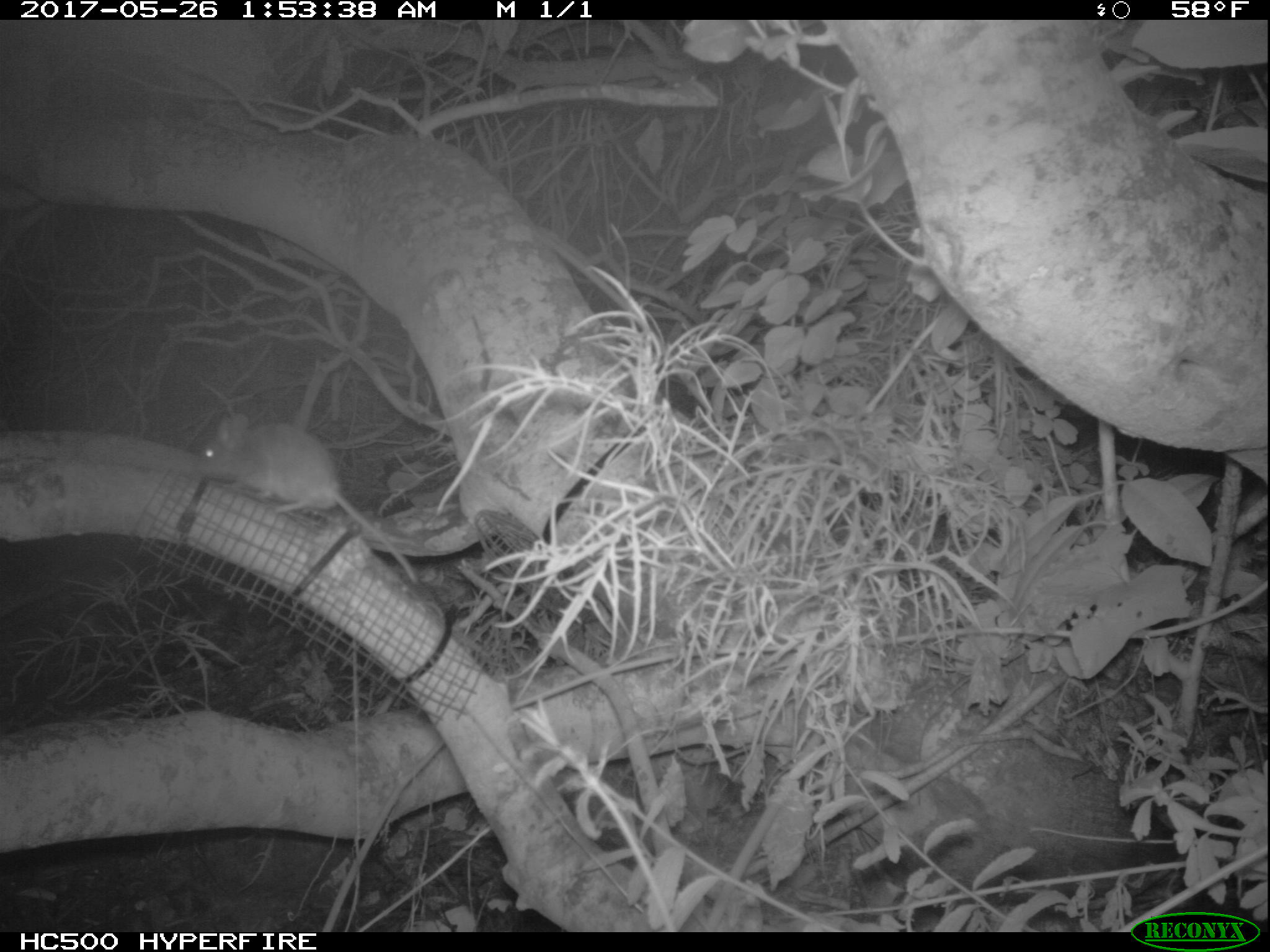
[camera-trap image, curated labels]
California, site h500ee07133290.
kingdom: Animalia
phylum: Chordata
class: Mammalia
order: Rodentia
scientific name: Rodentia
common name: rodent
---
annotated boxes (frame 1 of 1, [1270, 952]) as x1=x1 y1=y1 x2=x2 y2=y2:
rodent: x1=202 y1=413 x2=422 y2=588